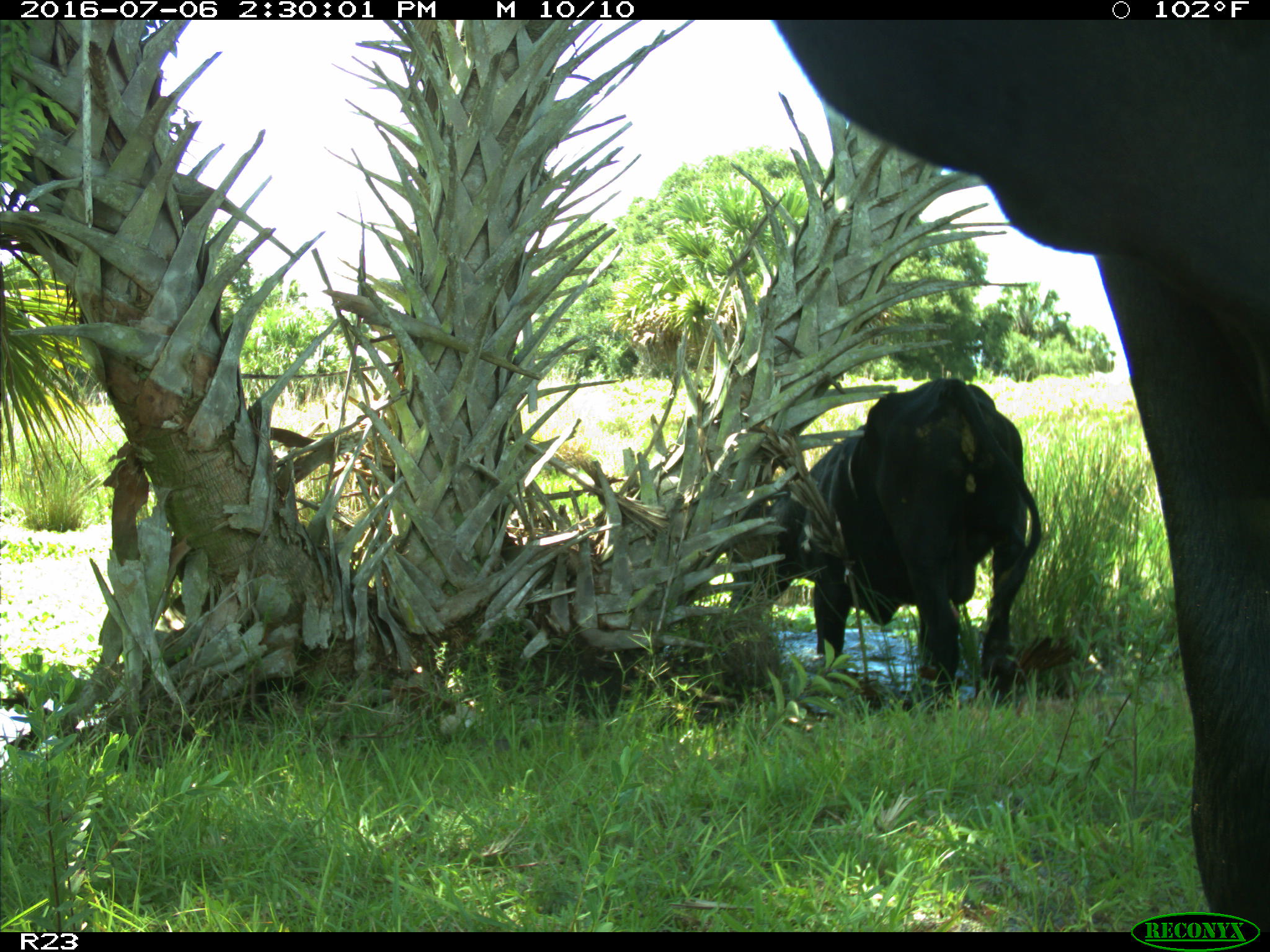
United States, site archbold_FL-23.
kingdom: Animalia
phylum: Chordata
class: Mammalia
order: Artiodactyla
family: Bovidae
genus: Bos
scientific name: Bos taurus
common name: domestic cow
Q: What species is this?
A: Bos taurus (domestic cow).